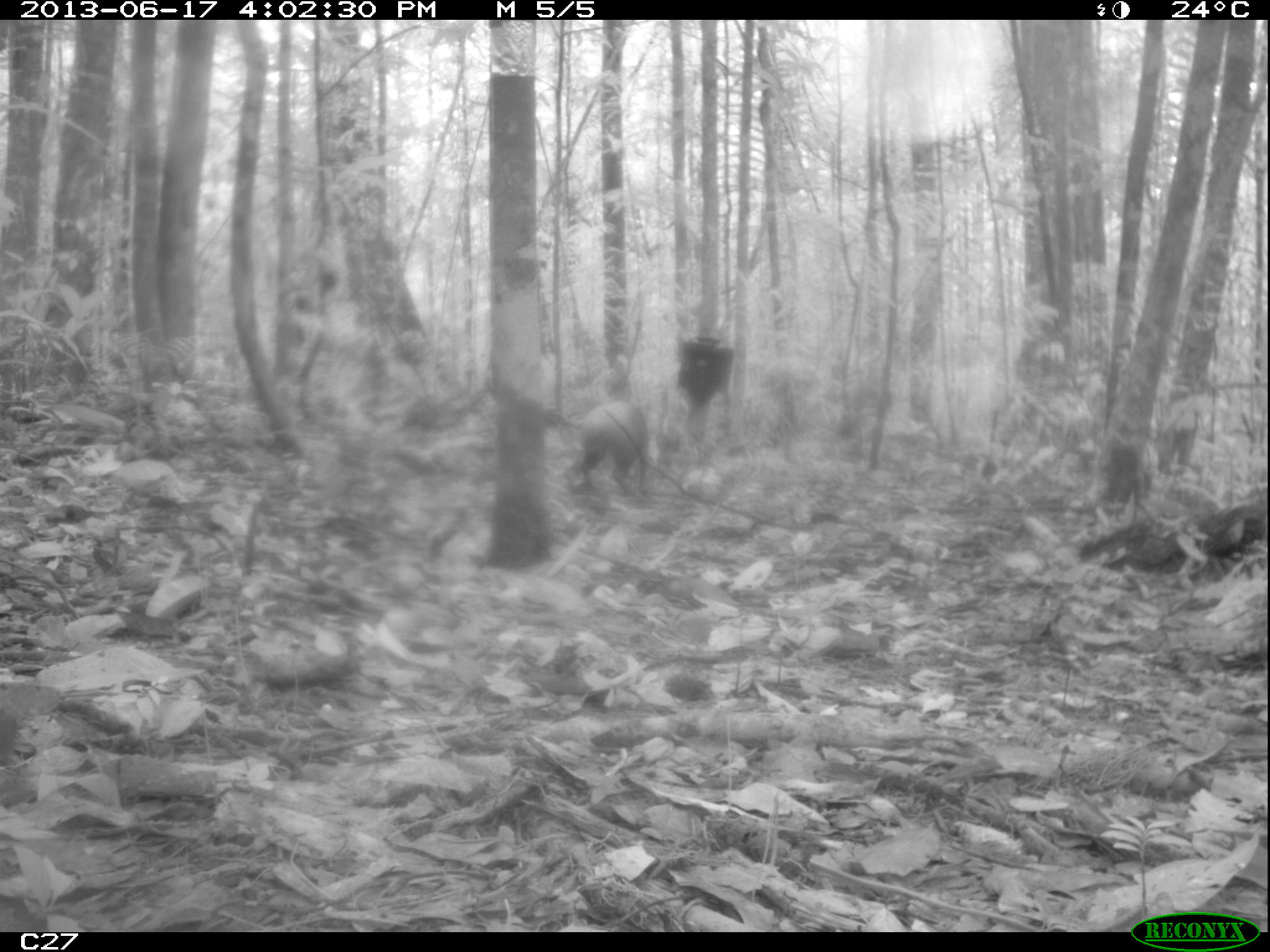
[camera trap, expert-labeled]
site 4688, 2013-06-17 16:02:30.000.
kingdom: Animalia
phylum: Chordata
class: Mammalia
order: Rodentia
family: Dasyproctidae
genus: Dasyprocta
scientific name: Dasyprocta leporina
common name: red-rumped agouti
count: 1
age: adult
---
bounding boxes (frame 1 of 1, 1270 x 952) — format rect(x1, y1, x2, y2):
dasyprocta leporina: rect(580, 399, 649, 496)